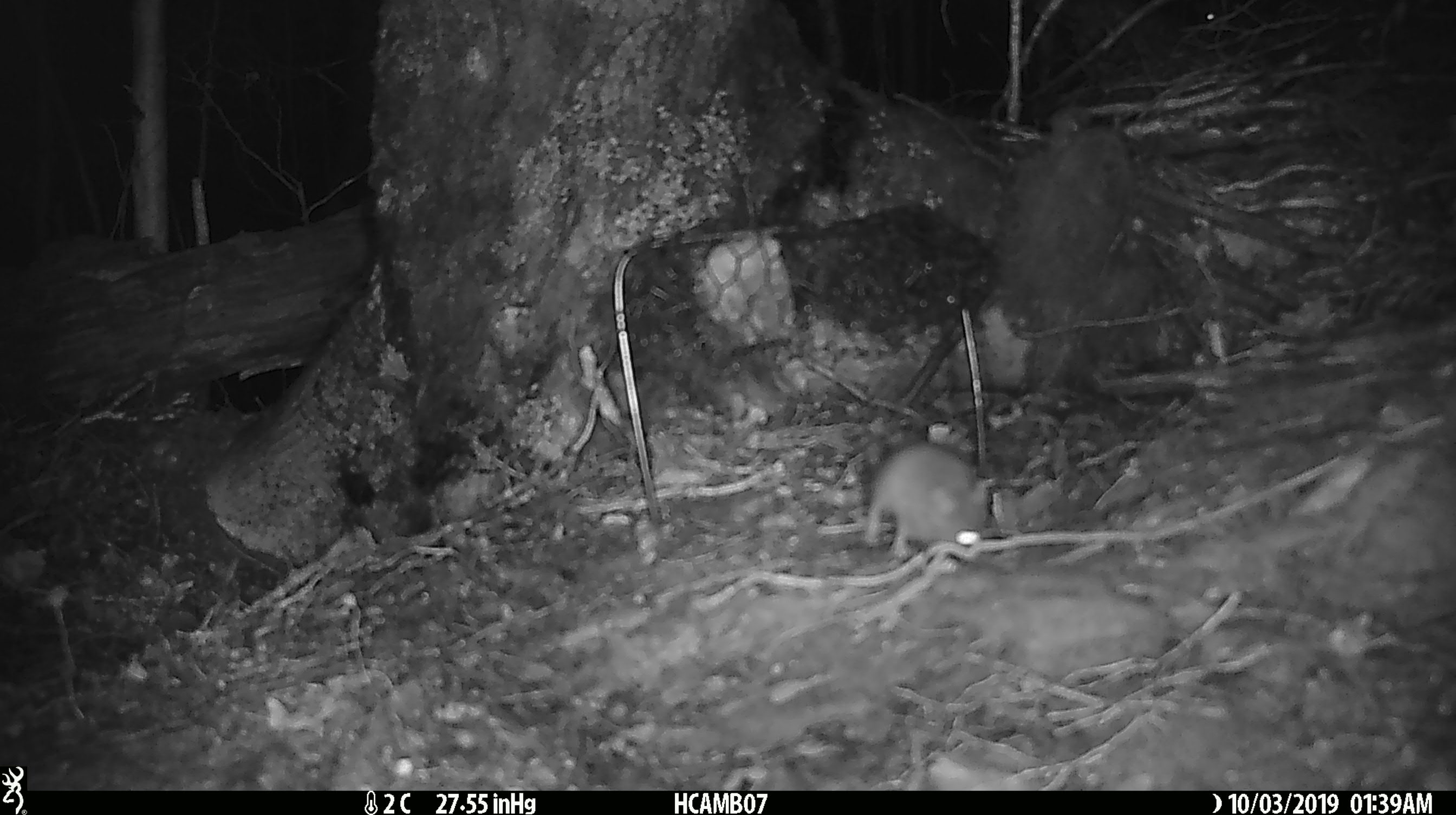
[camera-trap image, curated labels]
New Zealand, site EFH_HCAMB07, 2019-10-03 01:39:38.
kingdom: Animalia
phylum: Chordata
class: Mammalia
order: Rodentia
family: Muridae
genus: Mus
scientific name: Mus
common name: mouse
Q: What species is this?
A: Mouse (Mus).